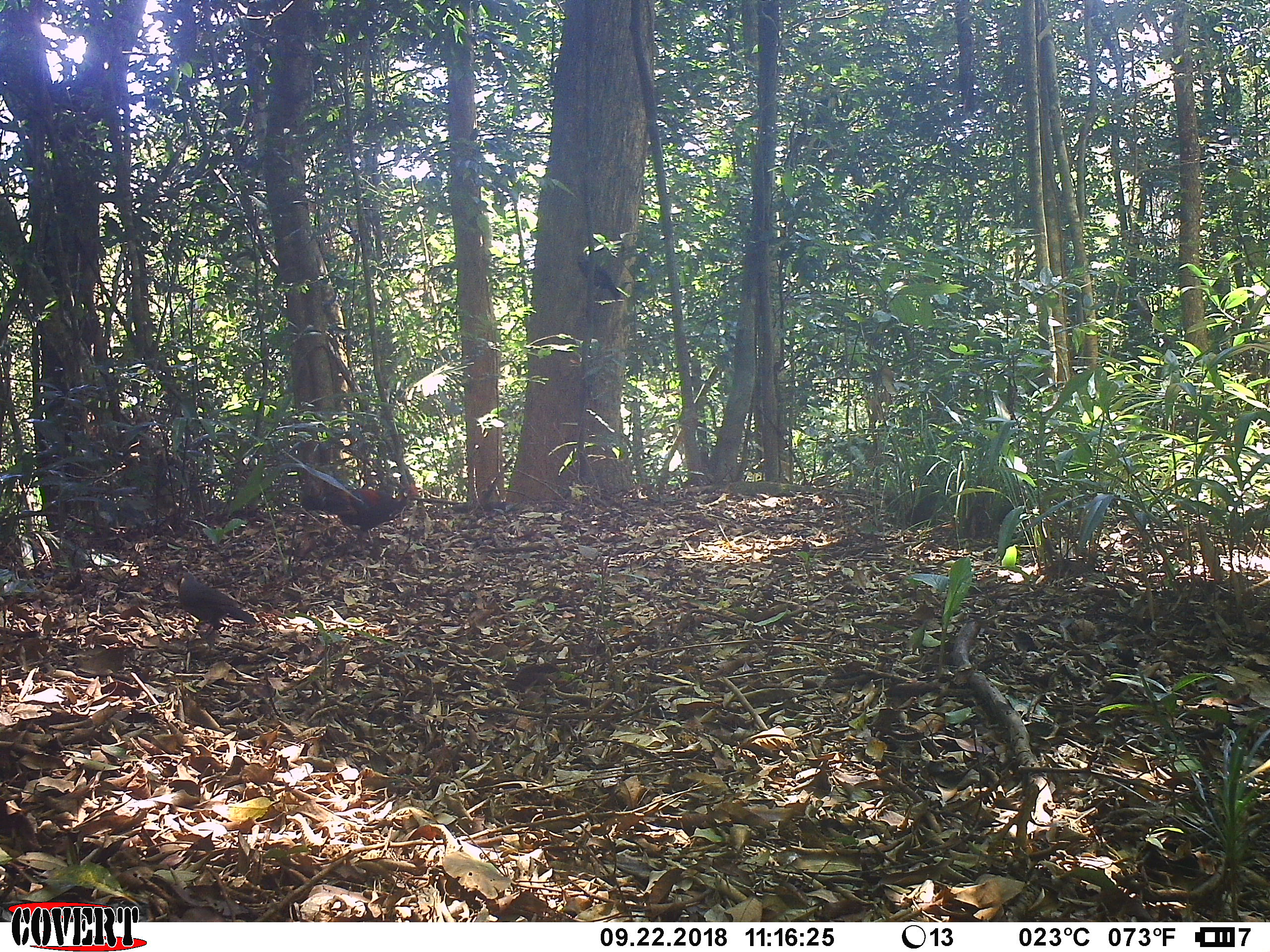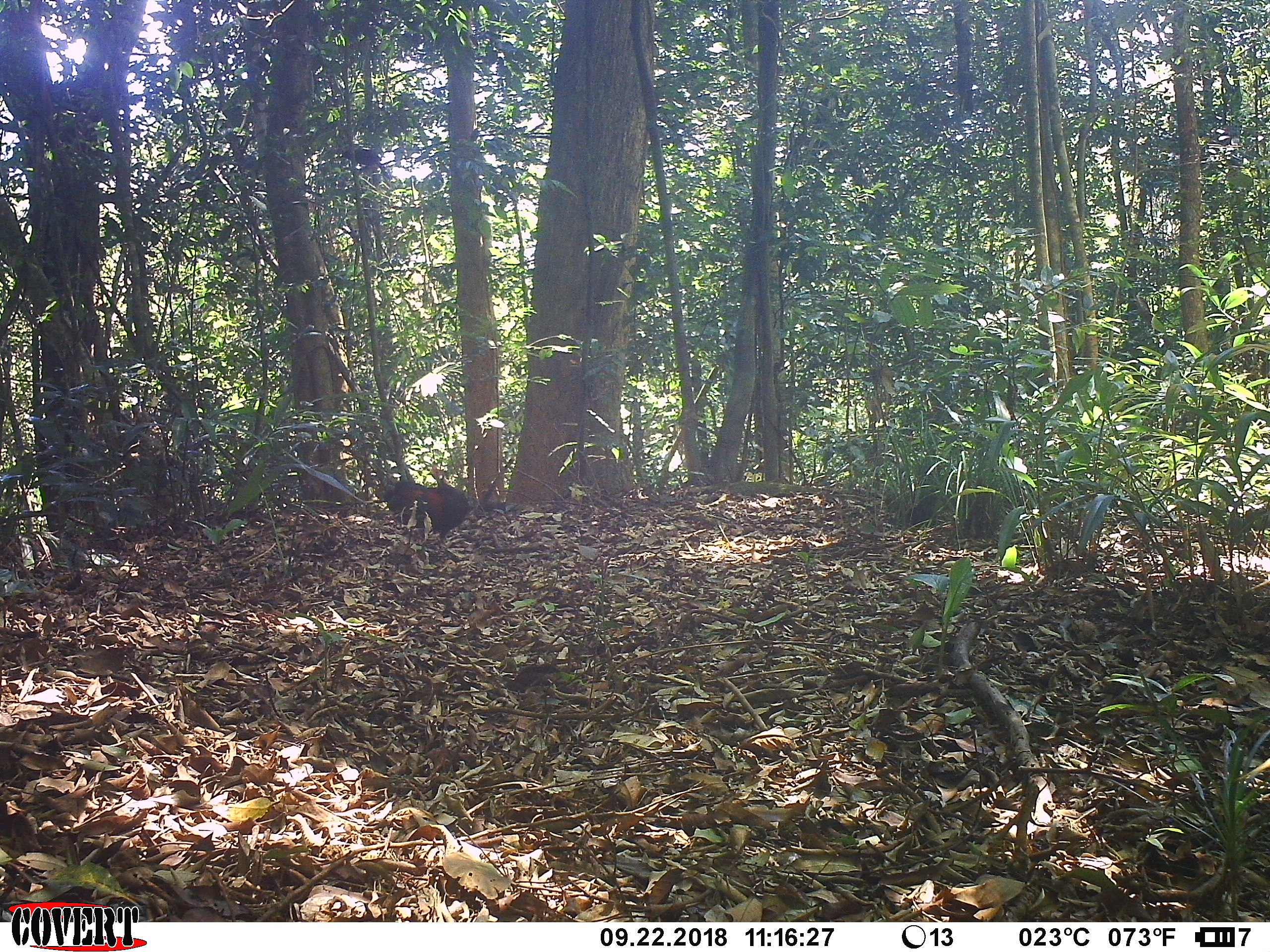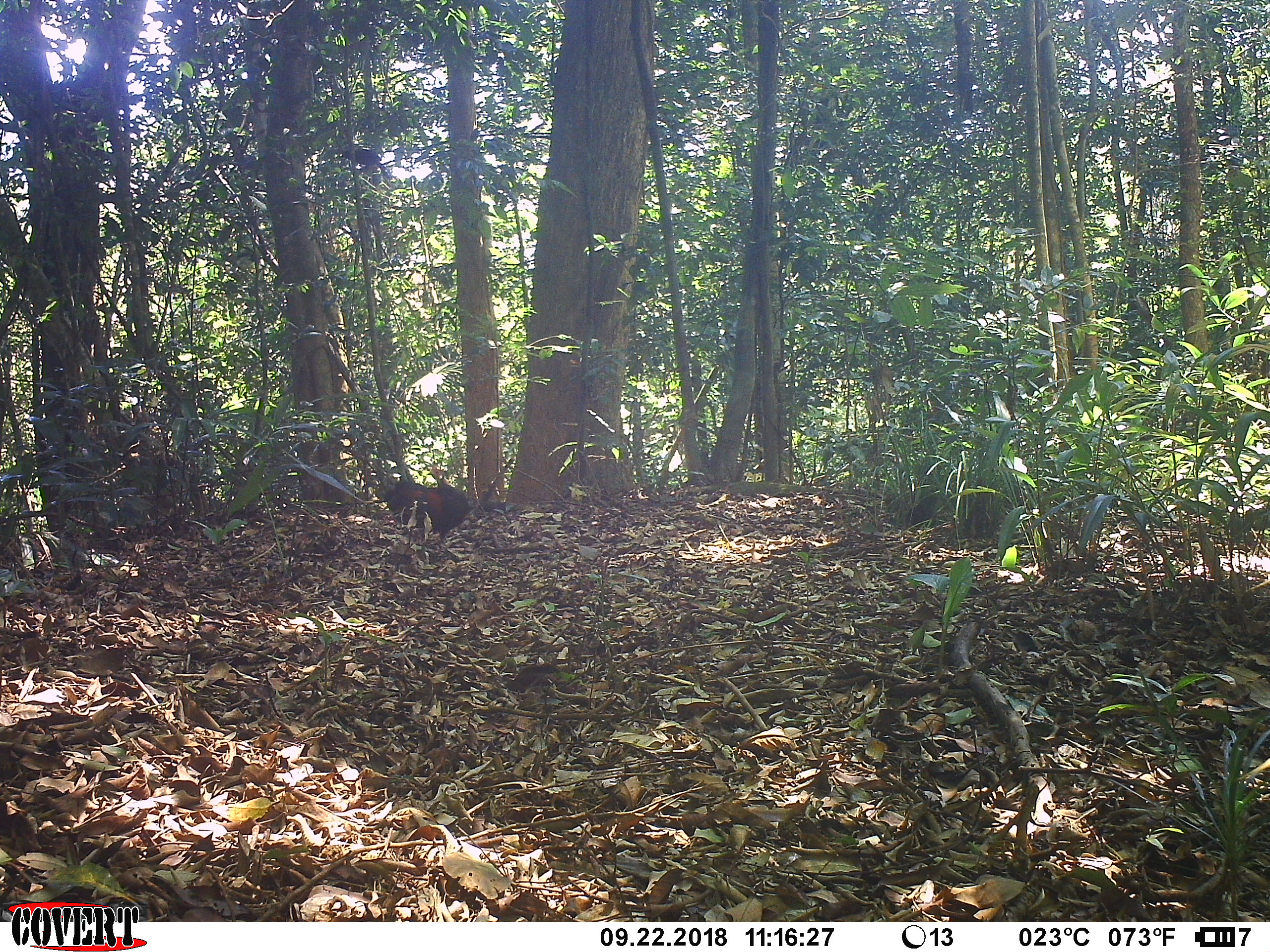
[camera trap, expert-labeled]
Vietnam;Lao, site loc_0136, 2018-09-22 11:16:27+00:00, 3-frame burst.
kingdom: Animalia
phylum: Chordata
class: Aves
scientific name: Aves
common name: bird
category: unidentified bird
Unidentified bird (bird) (Aves). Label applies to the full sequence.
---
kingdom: Animalia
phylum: Chordata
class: Aves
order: Galliformes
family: Phasianidae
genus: Gallus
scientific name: Gallus gallus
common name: red junglefowl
Red junglefowl (Gallus gallus). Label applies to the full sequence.